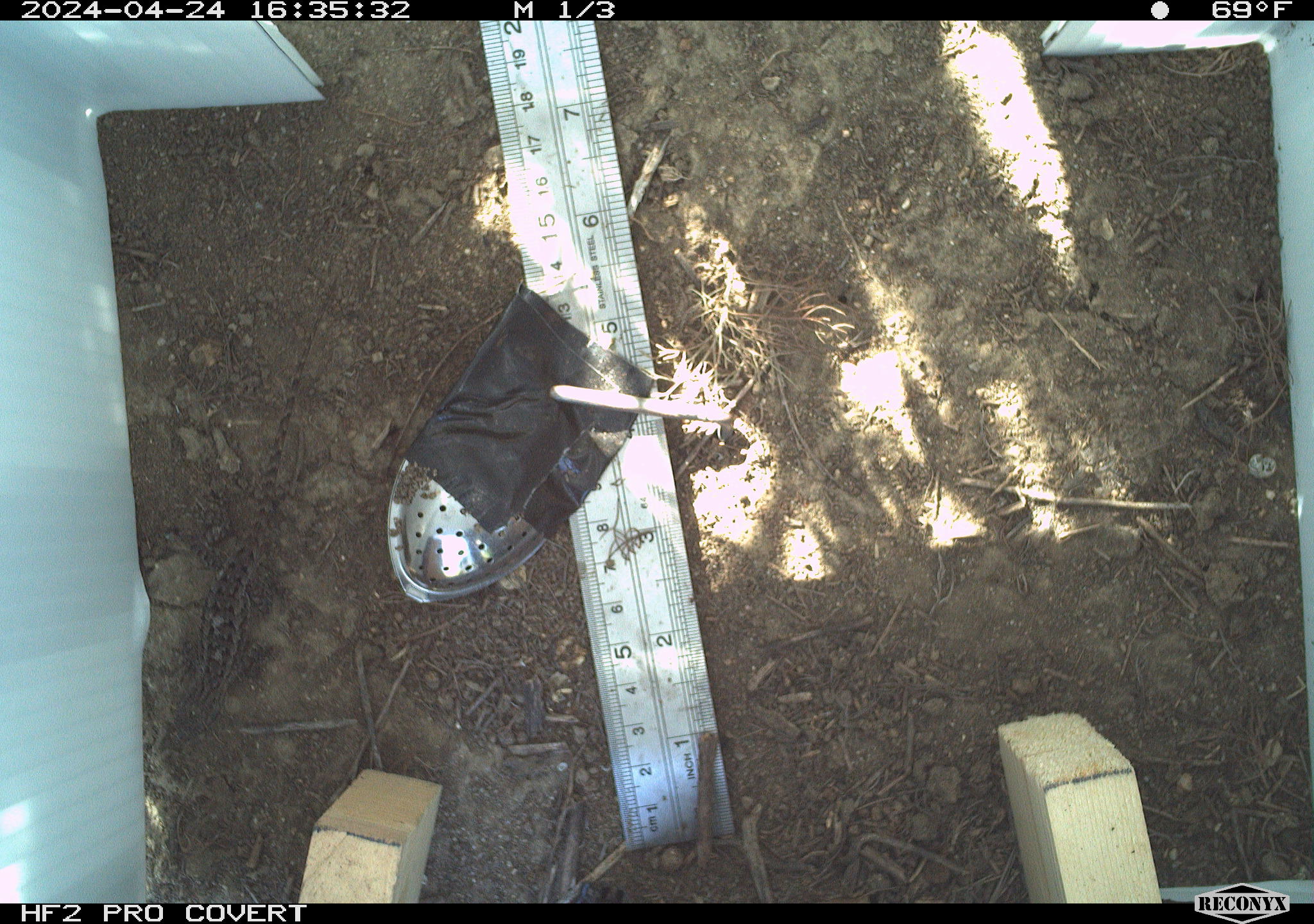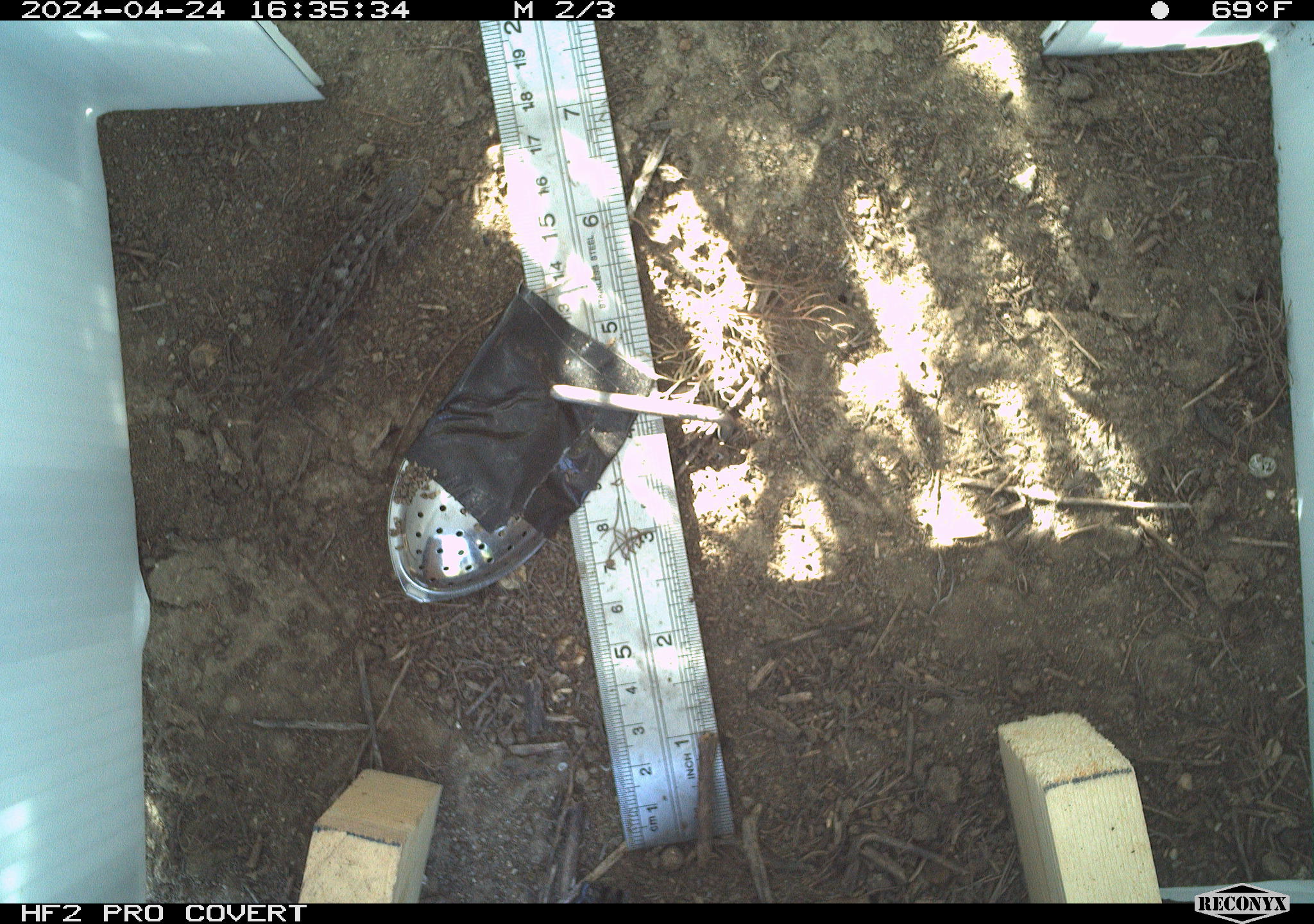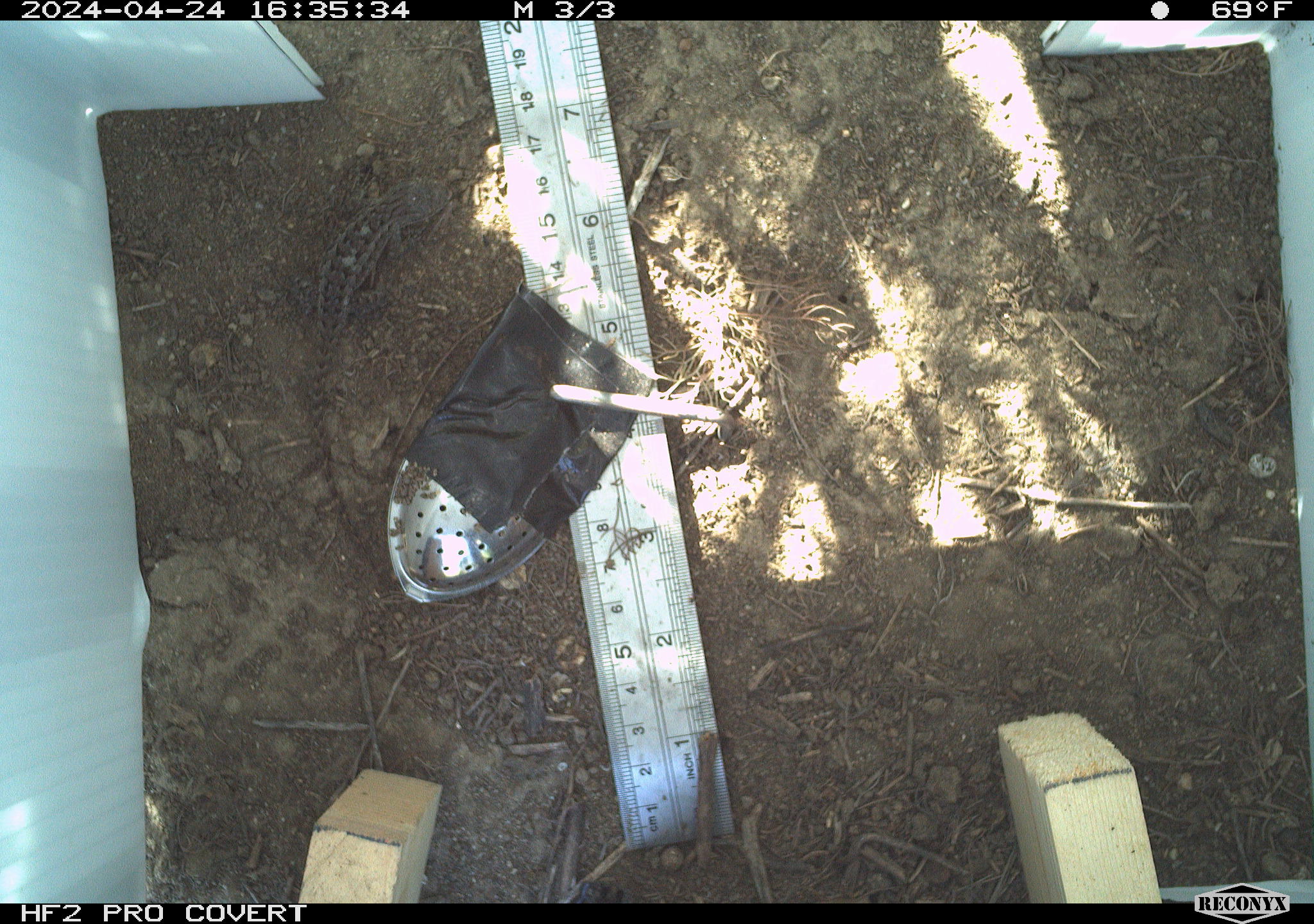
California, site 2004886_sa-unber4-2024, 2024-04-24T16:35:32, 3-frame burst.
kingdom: Animalia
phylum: Chordata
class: Reptilia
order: Squamata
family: Phrynosomatidae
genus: Sceloporus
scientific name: Sceloporus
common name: spiny lizards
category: sceloporus species